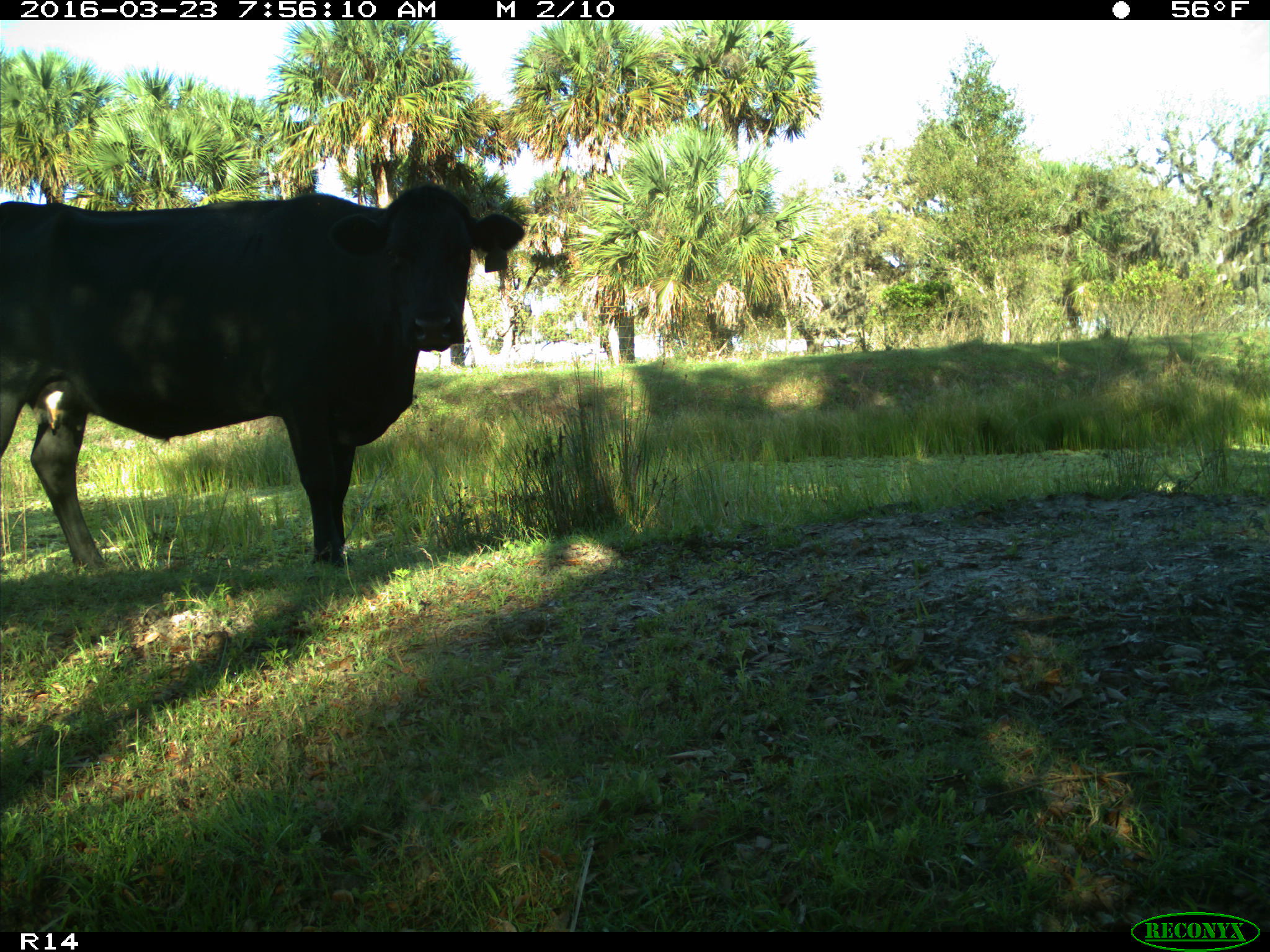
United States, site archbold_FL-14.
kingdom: Animalia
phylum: Chordata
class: Mammalia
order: Artiodactyla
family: Bovidae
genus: Bos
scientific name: Bos taurus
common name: domestic cow